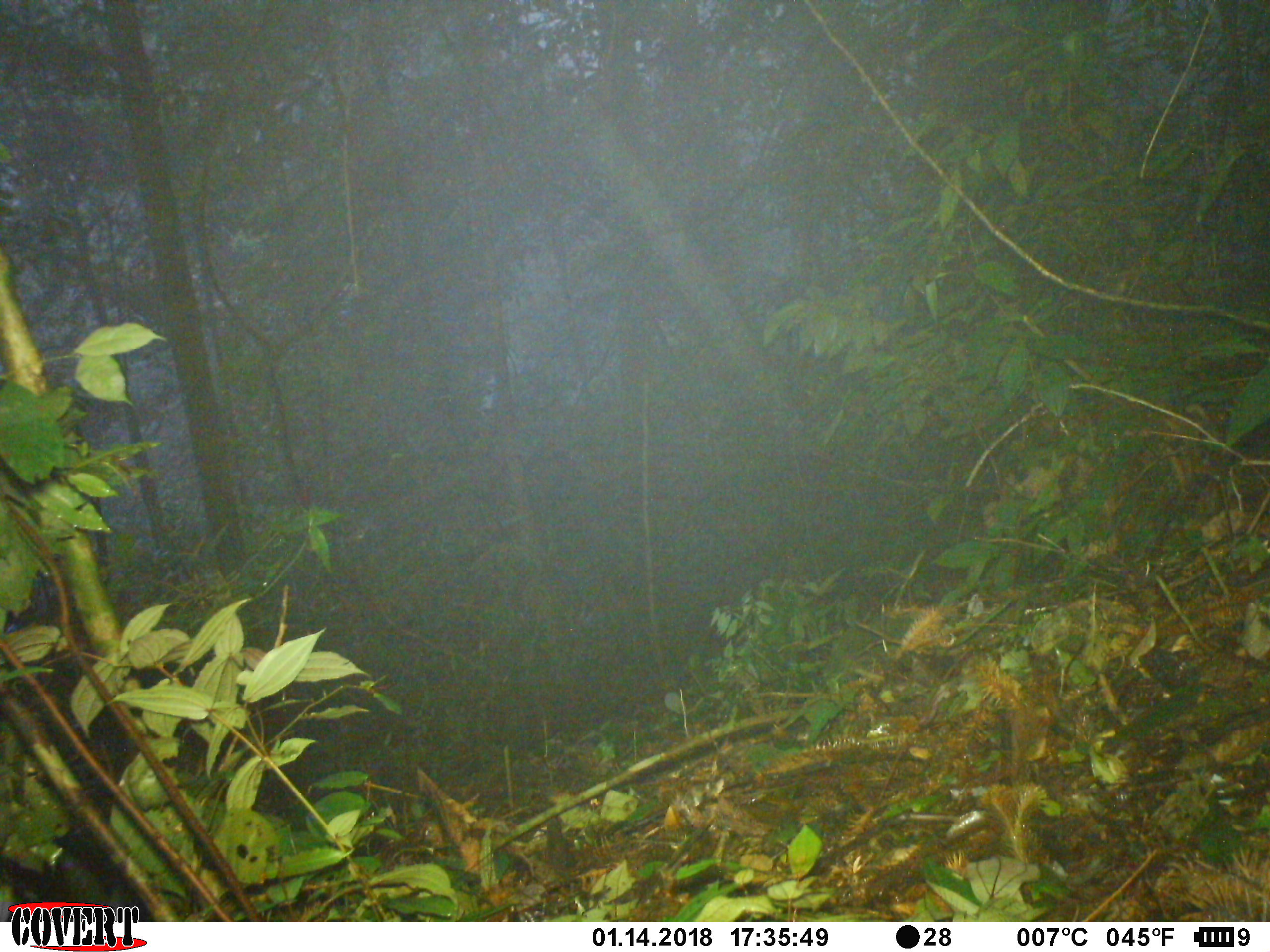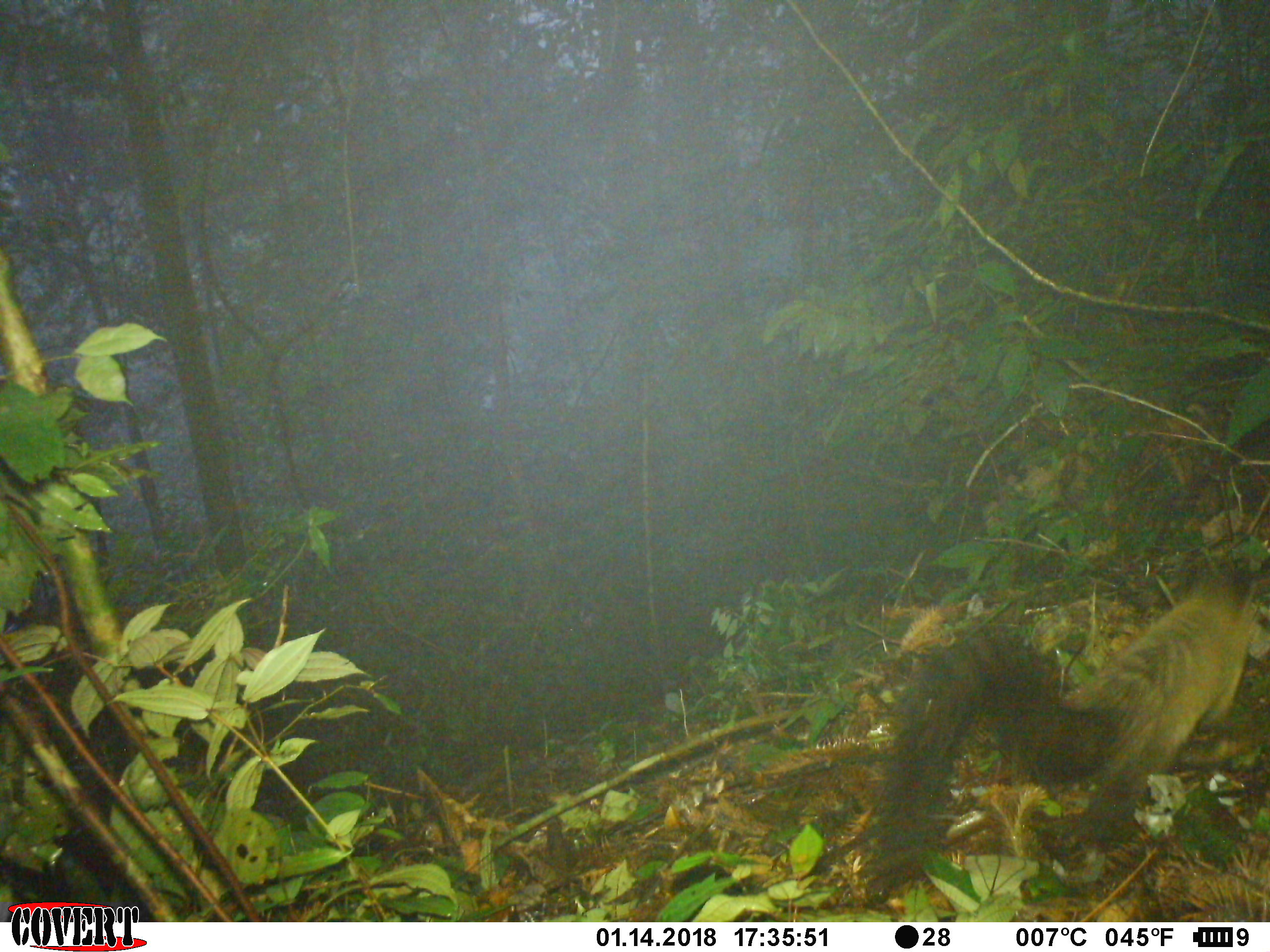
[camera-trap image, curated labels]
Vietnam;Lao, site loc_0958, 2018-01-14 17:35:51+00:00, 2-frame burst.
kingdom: Animalia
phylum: Chordata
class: Mammalia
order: Carnivora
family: Mustelidae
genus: Martes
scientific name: Martes flavigula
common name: yellow-throated marten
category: yellow throated marten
Yellow throated marten (yellow-throated marten) (Martes flavigula). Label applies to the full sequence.